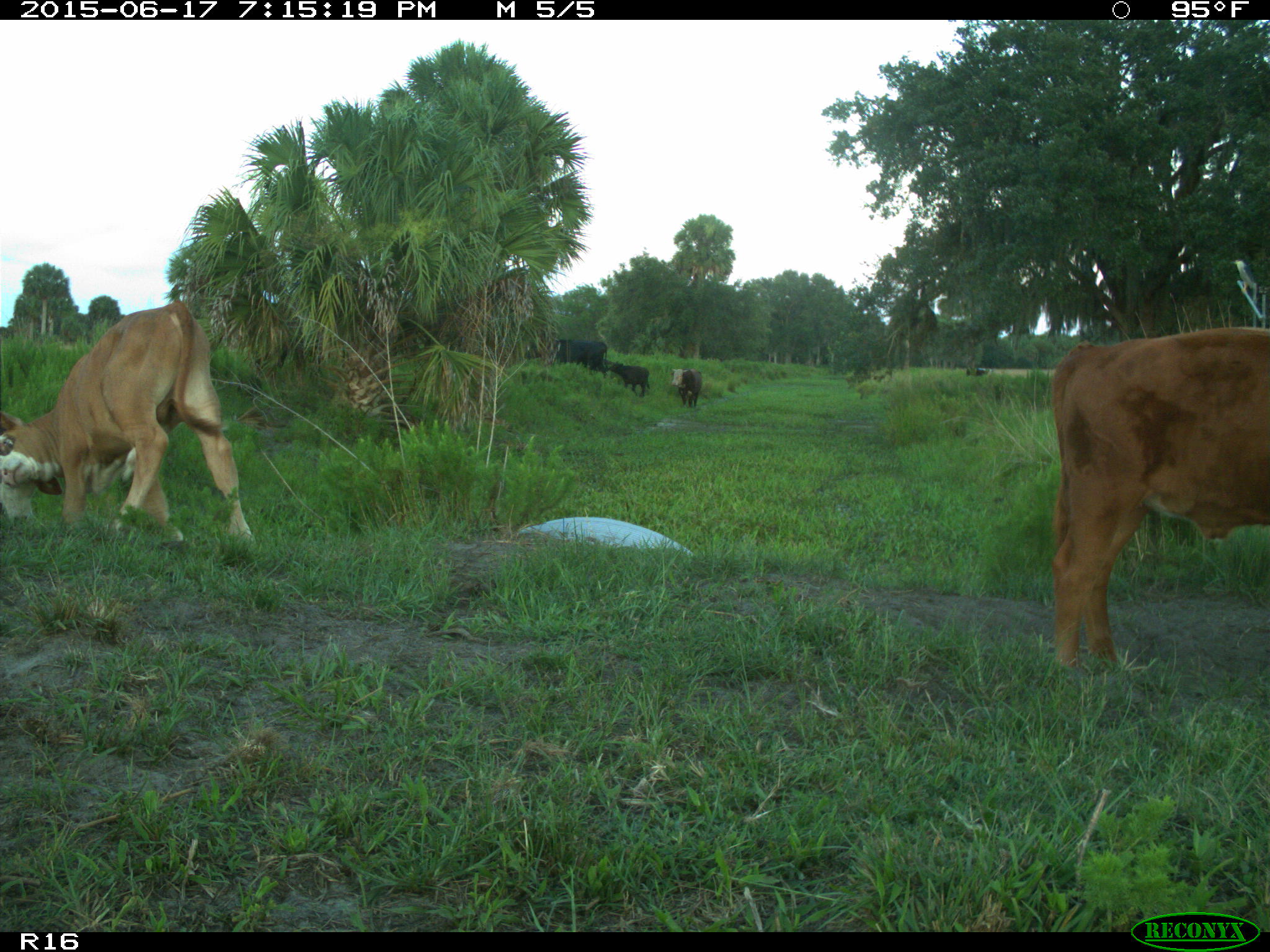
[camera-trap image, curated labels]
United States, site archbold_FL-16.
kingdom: Animalia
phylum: Chordata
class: Mammalia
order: Artiodactyla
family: Bovidae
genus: Bos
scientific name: Bos taurus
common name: domestic cow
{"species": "Bos taurus (domestic cow)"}